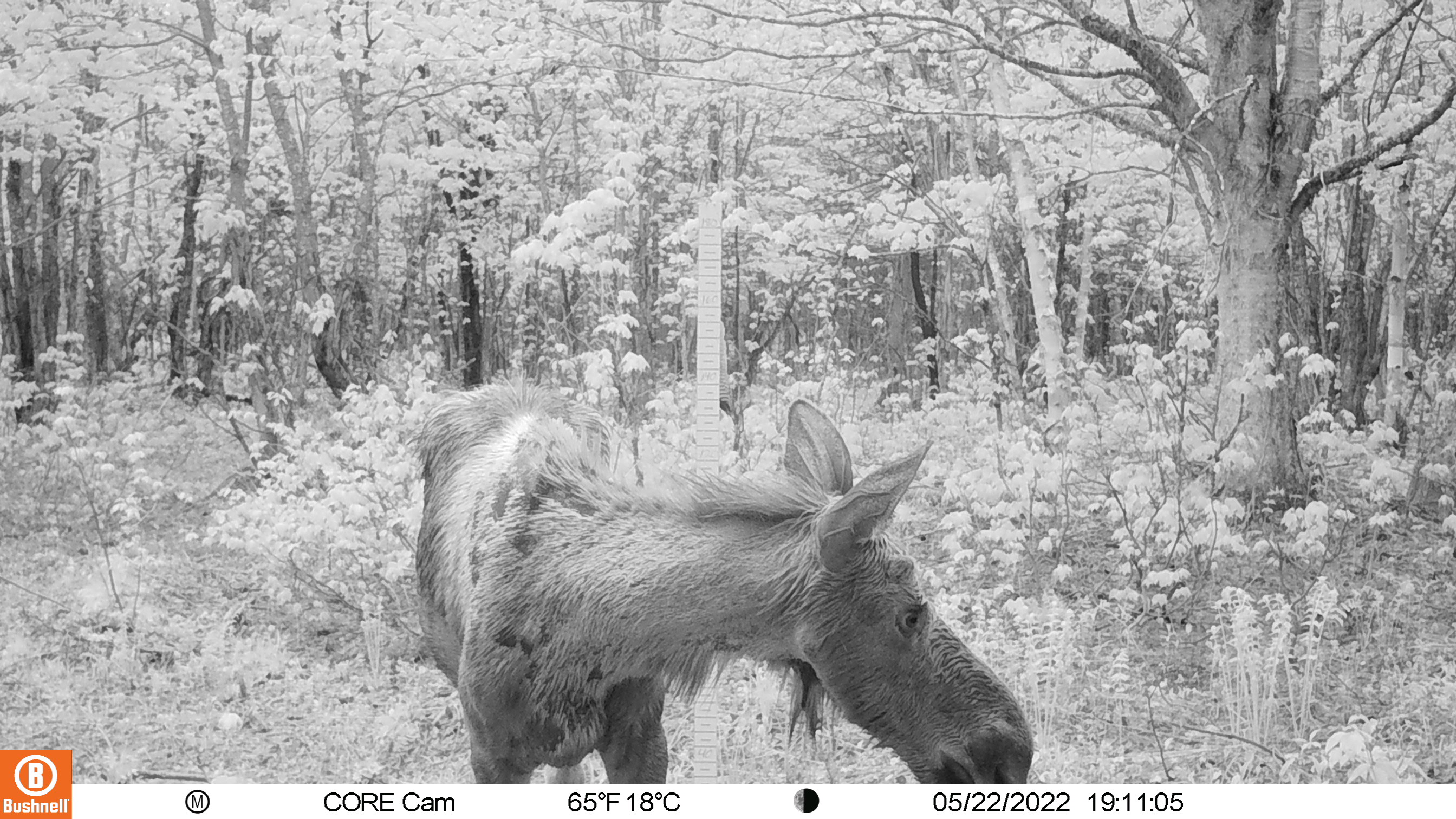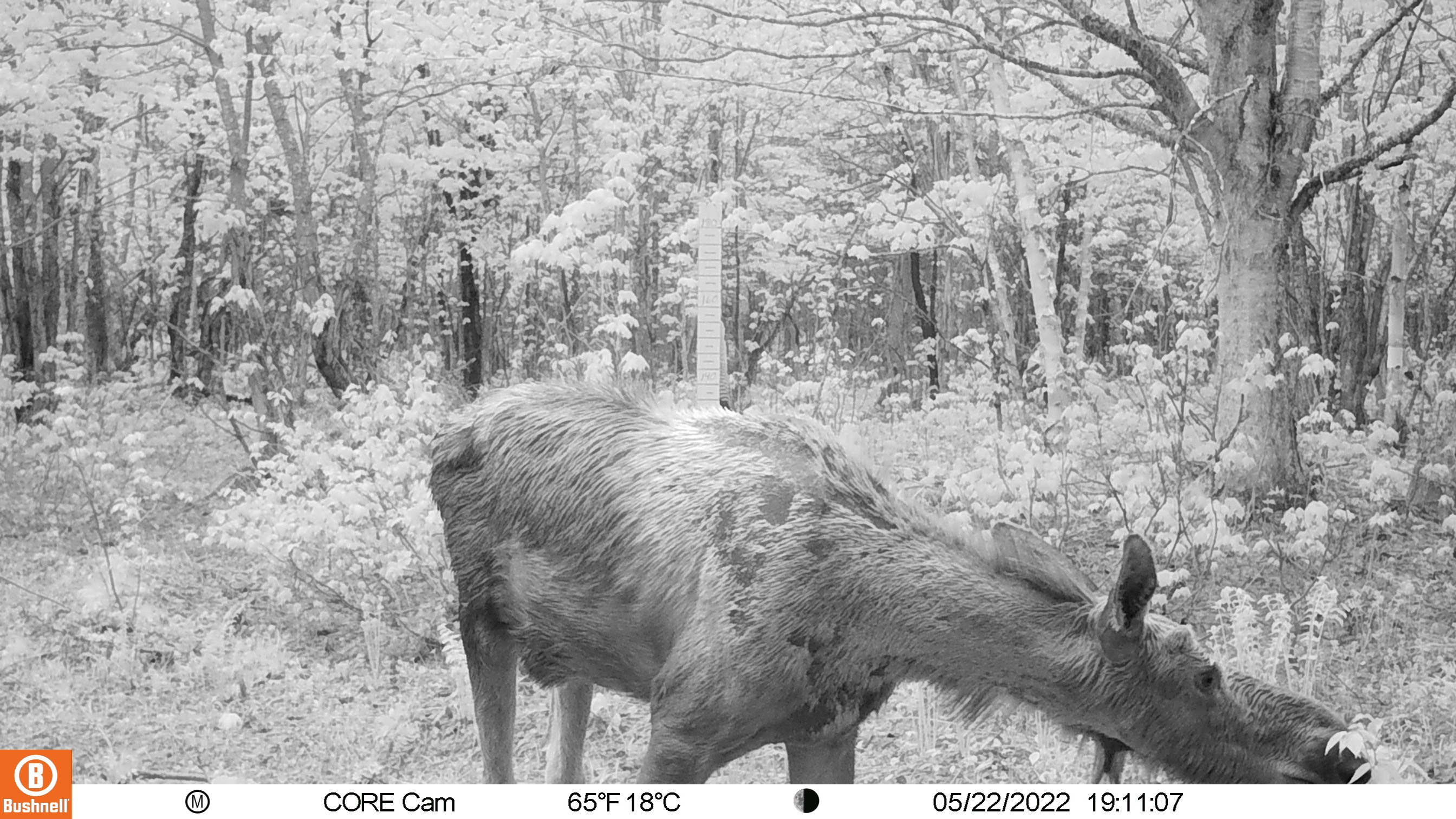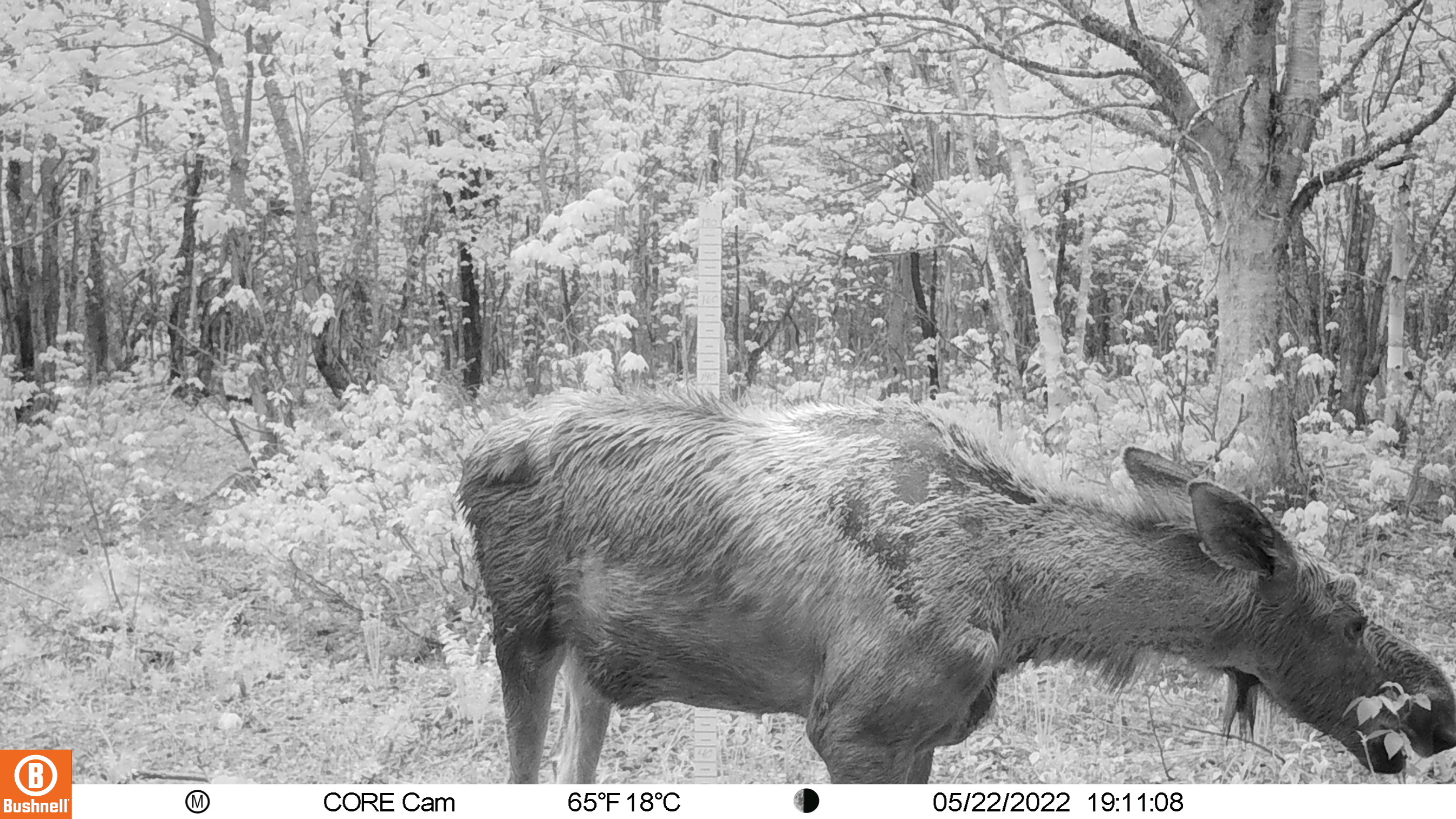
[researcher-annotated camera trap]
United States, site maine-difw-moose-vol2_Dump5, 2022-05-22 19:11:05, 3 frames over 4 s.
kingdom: Animalia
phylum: Chordata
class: Mammalia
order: Artiodactyla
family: Cervidae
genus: Alces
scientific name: Alces alces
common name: moose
Moose (Alces alces).